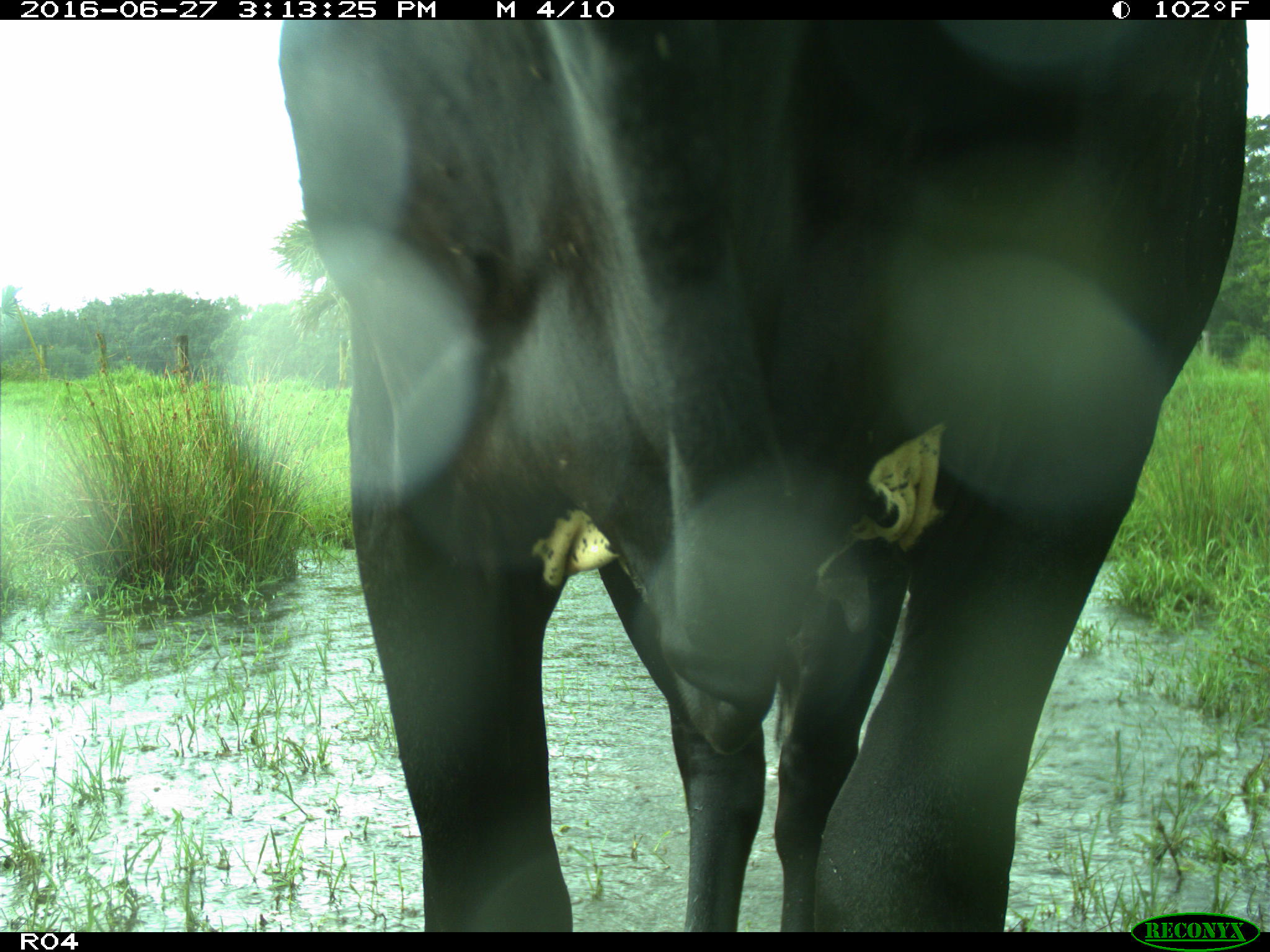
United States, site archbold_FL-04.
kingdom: Animalia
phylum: Chordata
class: Mammalia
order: Artiodactyla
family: Bovidae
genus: Bos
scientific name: Bos taurus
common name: domestic cow